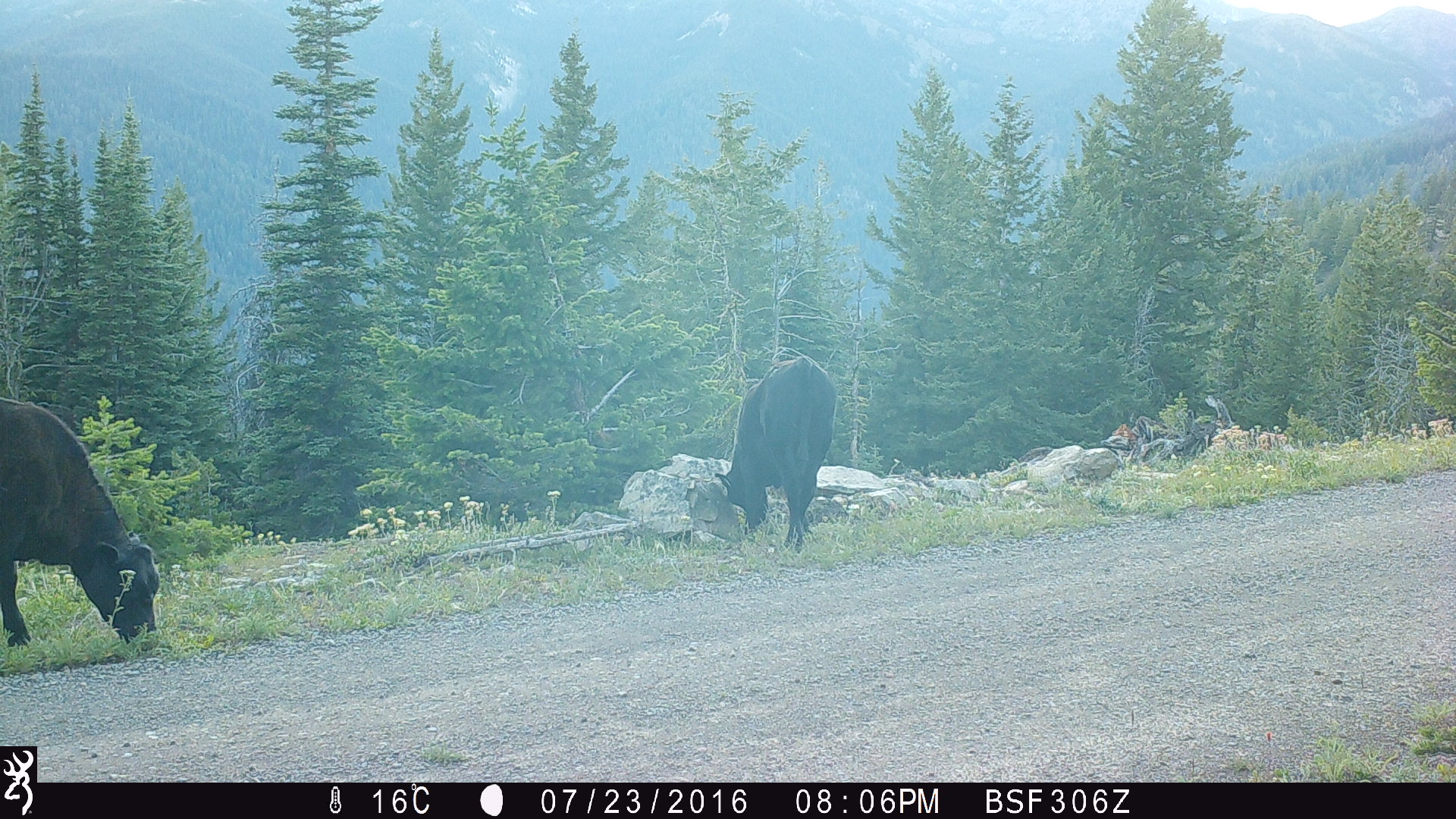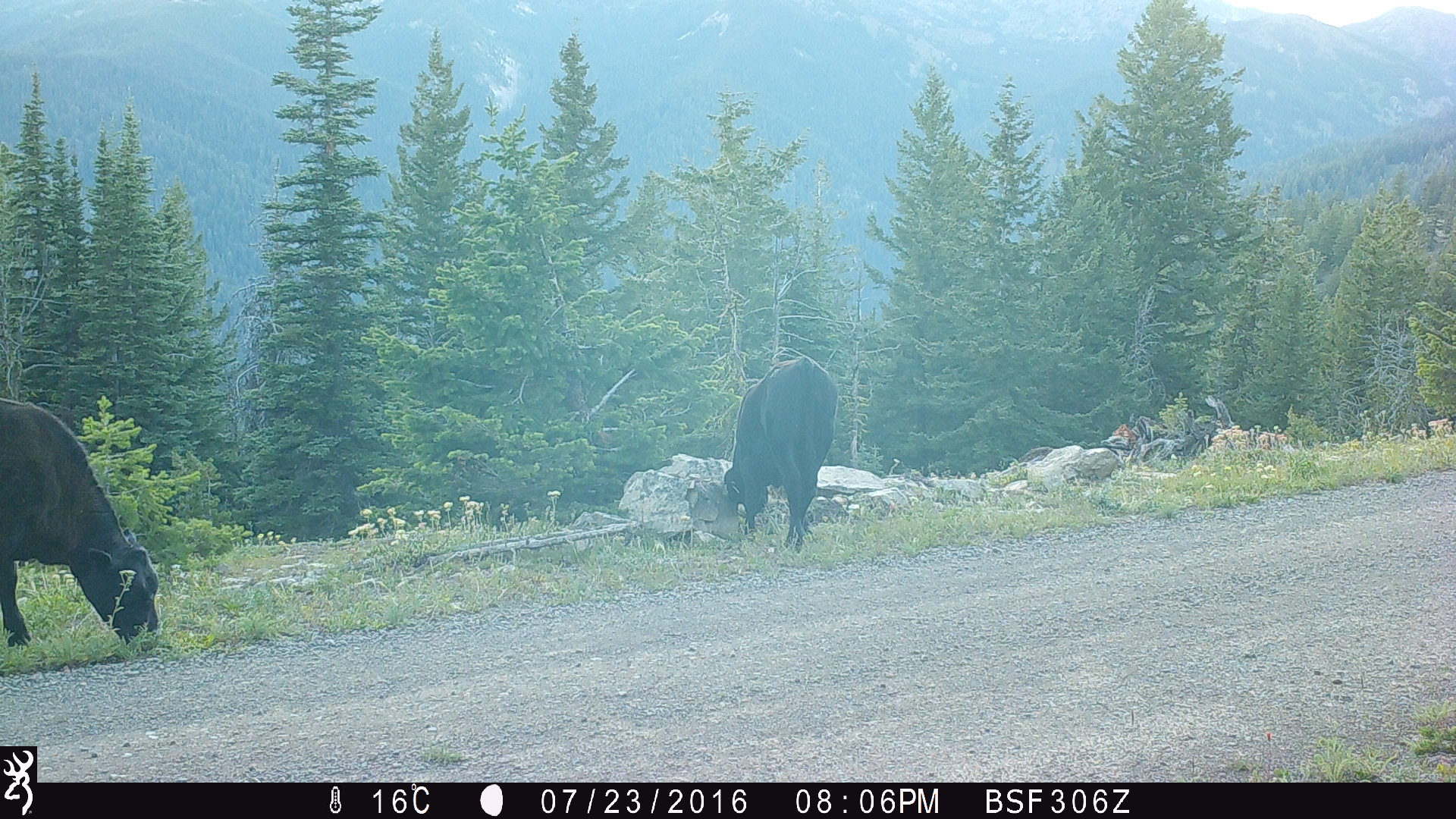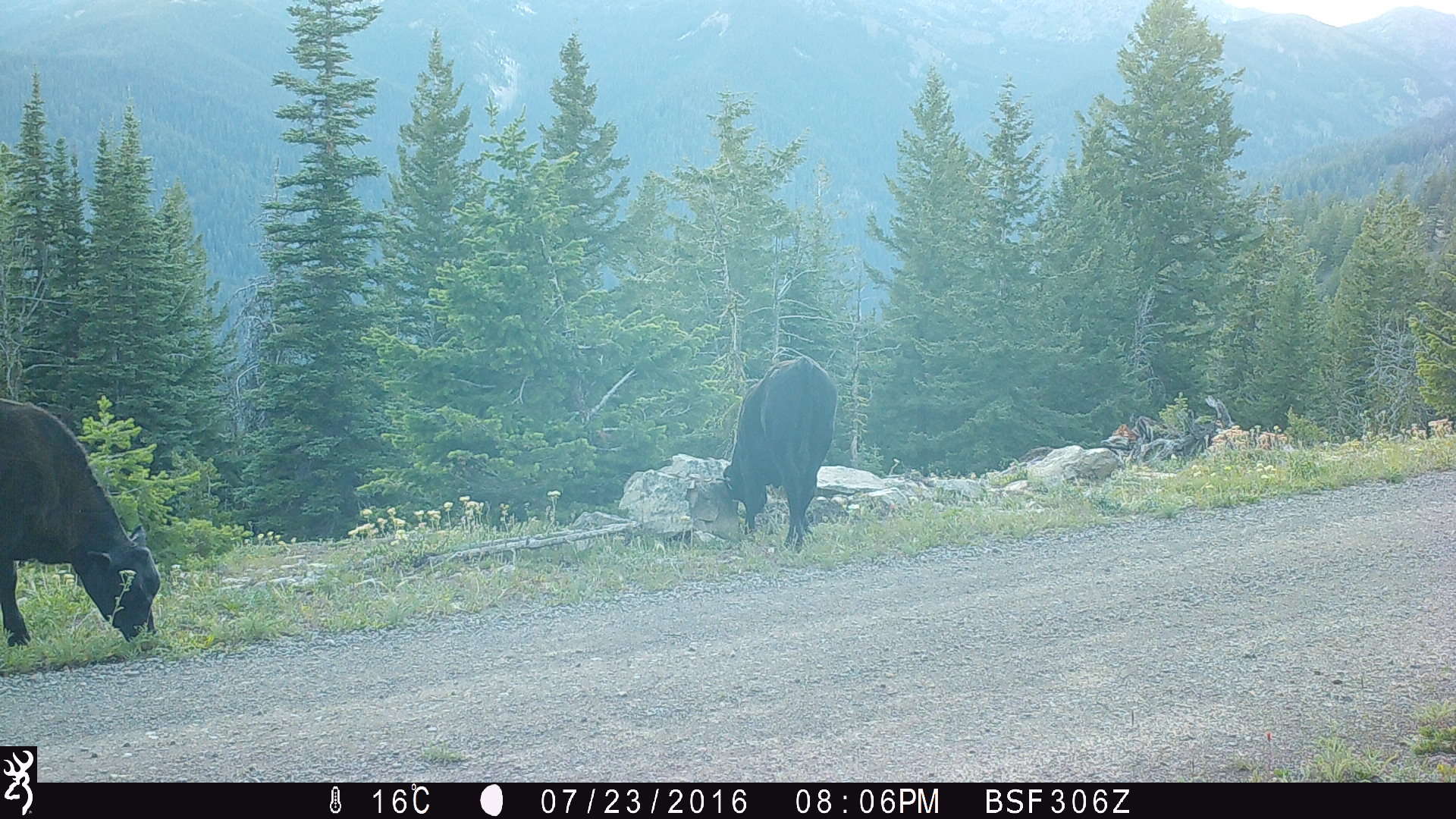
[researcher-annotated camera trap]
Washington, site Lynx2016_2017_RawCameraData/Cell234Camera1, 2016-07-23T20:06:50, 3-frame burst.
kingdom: Animalia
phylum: Chordata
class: Mammalia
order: Artiodactyla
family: Bovidae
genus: Bos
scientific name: Bos taurus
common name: domestic cattle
Domestic cattle (Bos taurus). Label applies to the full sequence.